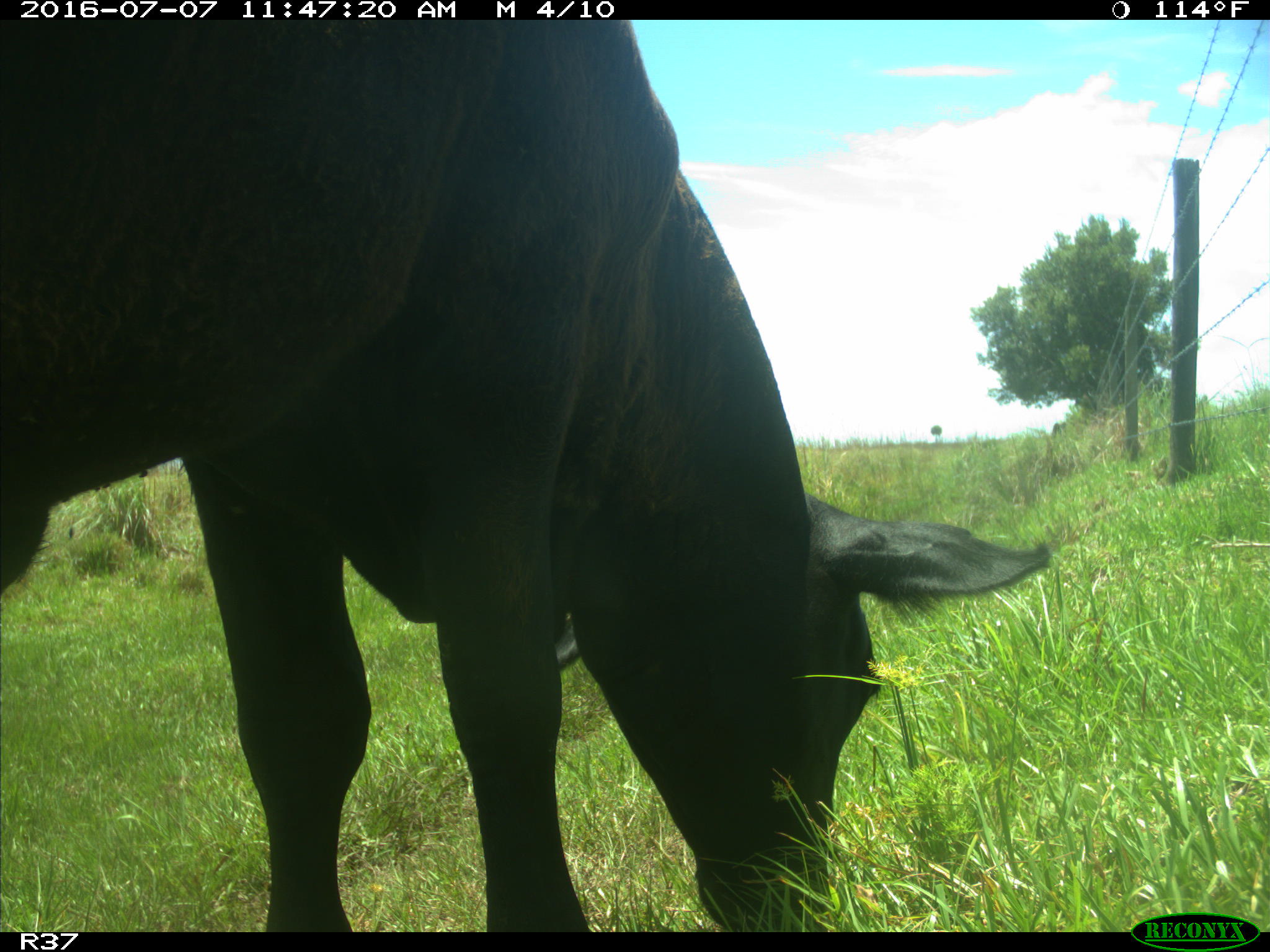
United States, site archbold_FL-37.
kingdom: Animalia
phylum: Chordata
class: Mammalia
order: Artiodactyla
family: Bovidae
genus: Bos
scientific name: Bos taurus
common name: domestic cow